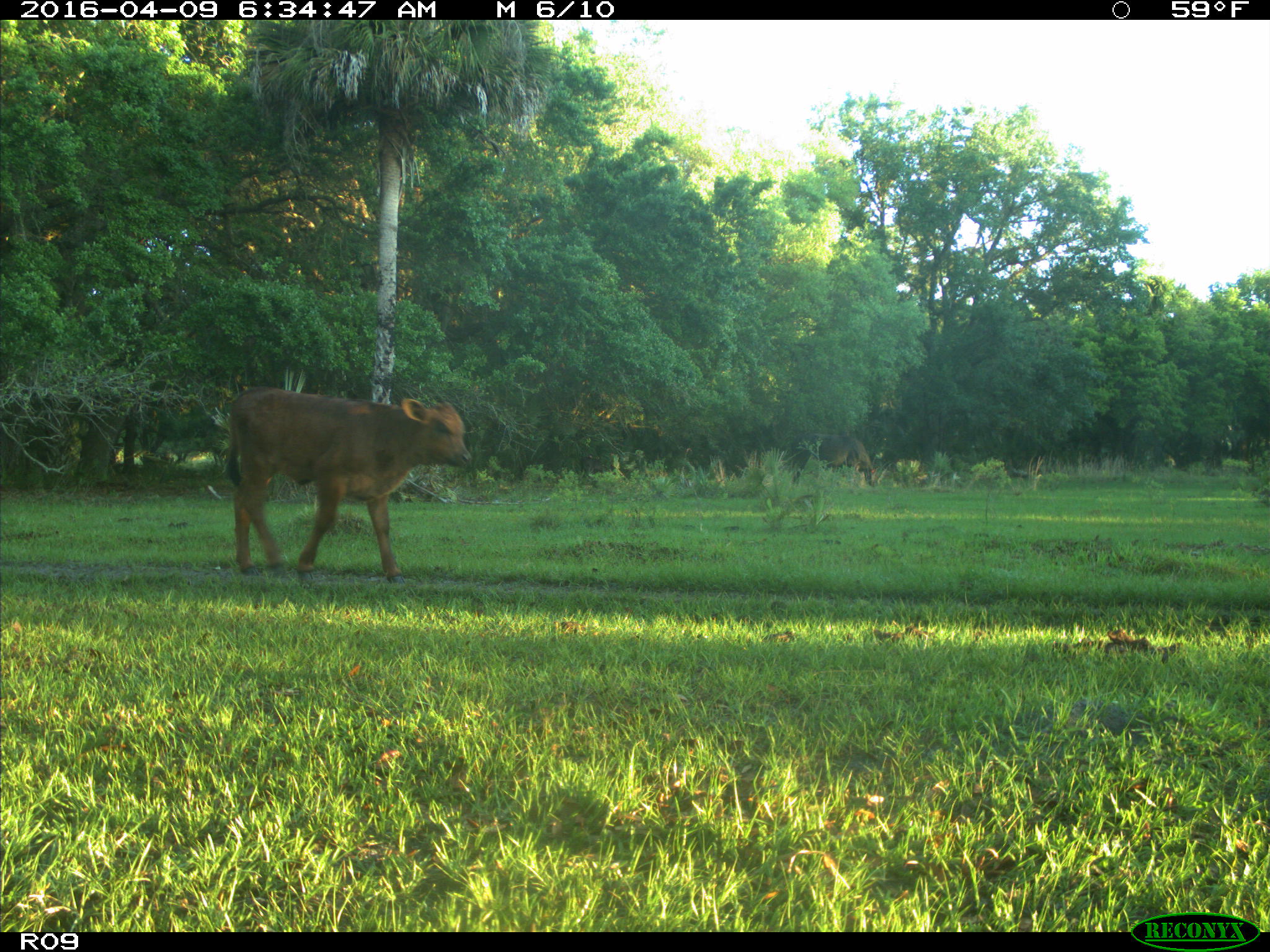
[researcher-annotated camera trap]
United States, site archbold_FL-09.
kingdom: Animalia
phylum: Chordata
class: Mammalia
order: Artiodactyla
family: Bovidae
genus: Bos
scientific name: Bos taurus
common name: domestic cow